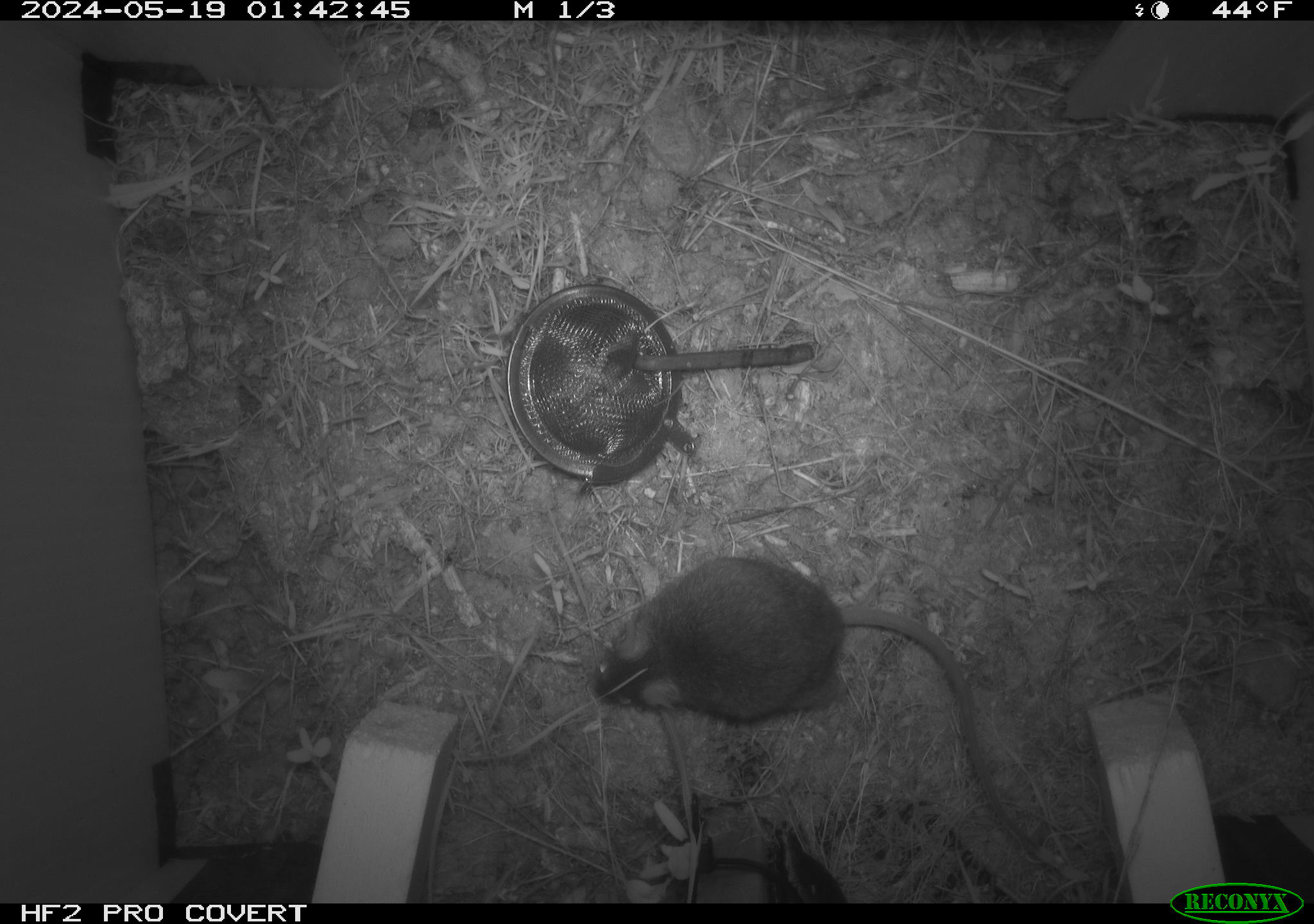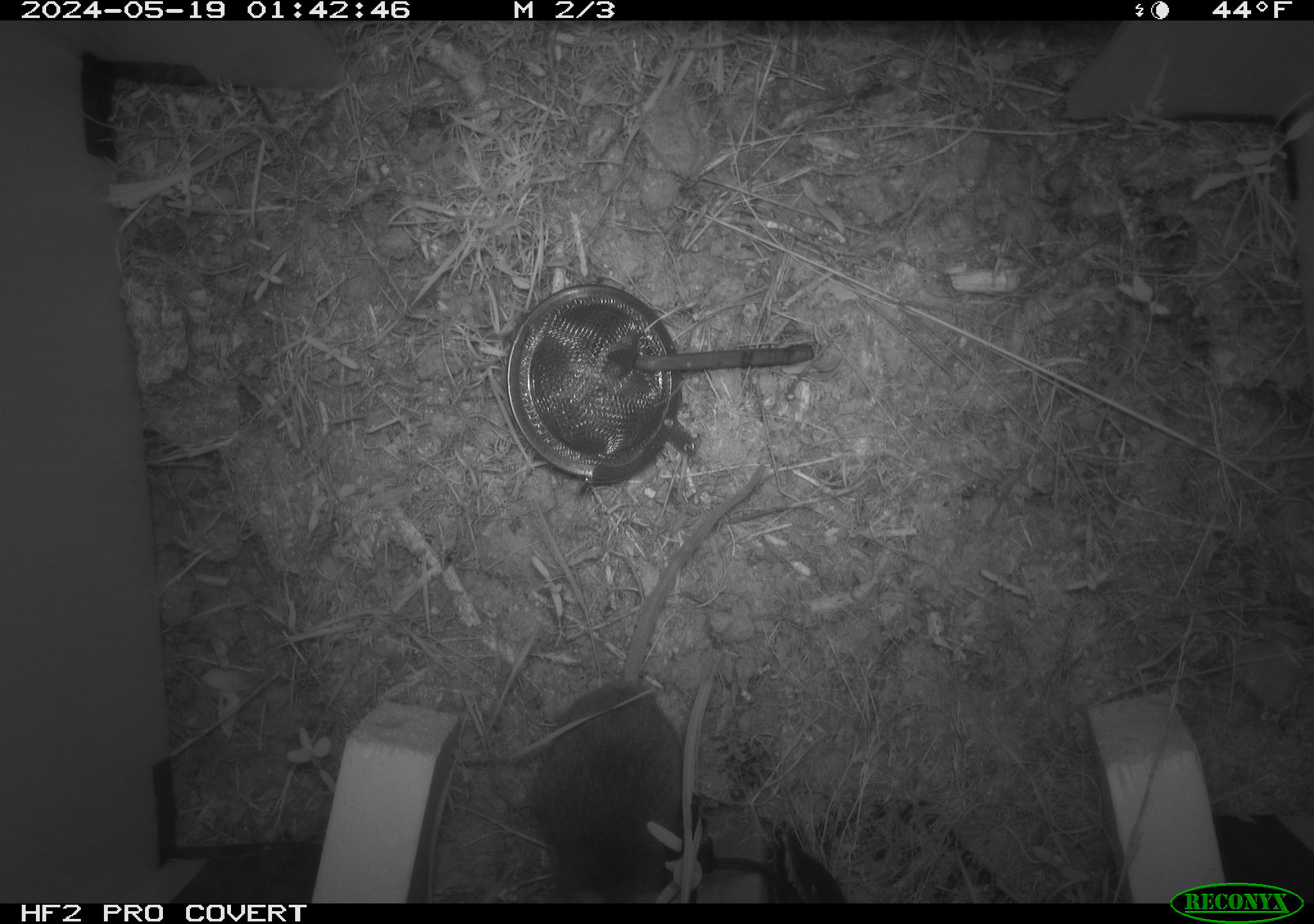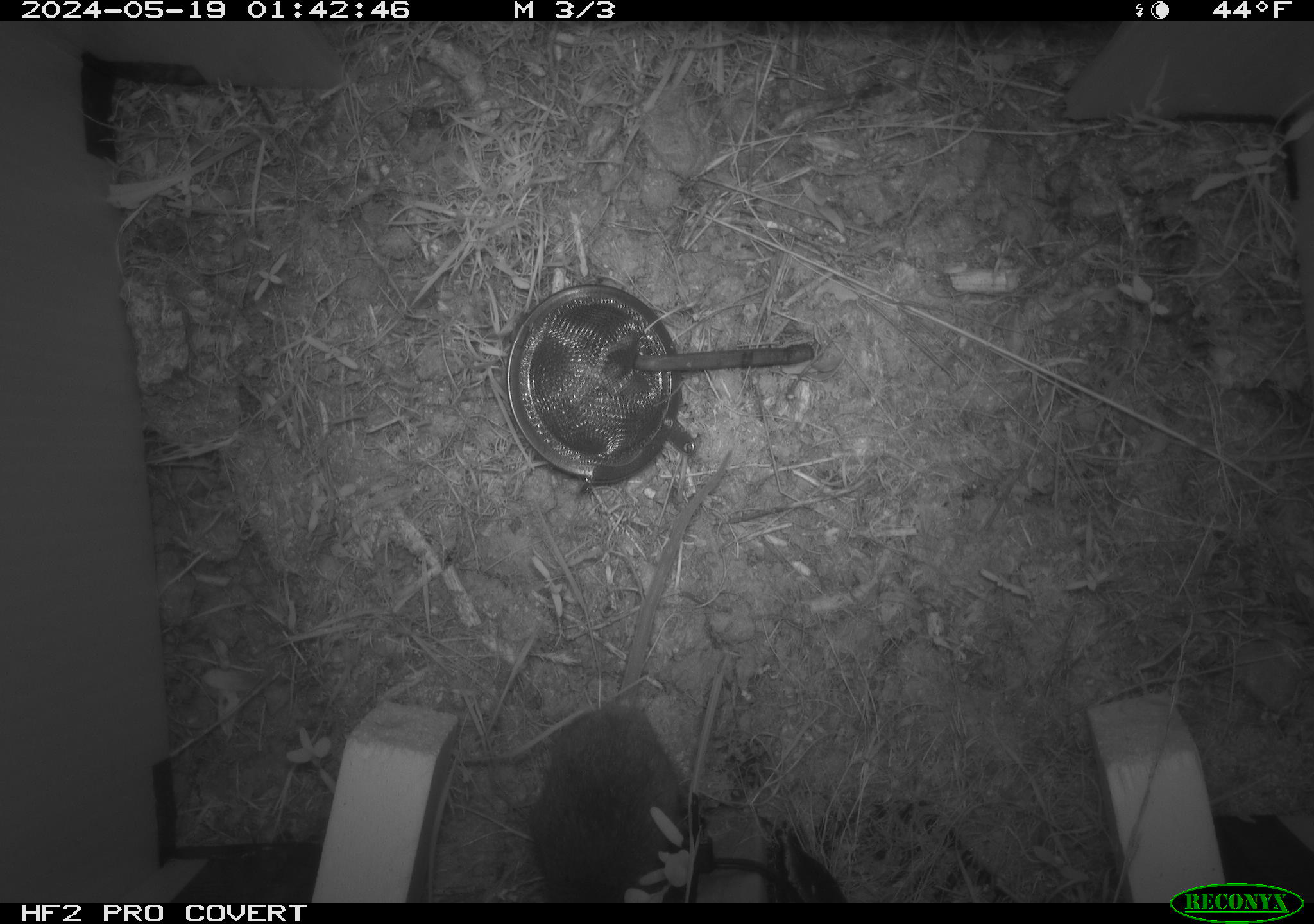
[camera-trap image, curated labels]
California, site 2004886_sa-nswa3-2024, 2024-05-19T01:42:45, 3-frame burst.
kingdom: Animalia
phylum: Chordata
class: Mammalia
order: Rodentia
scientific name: Rodentia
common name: rodent